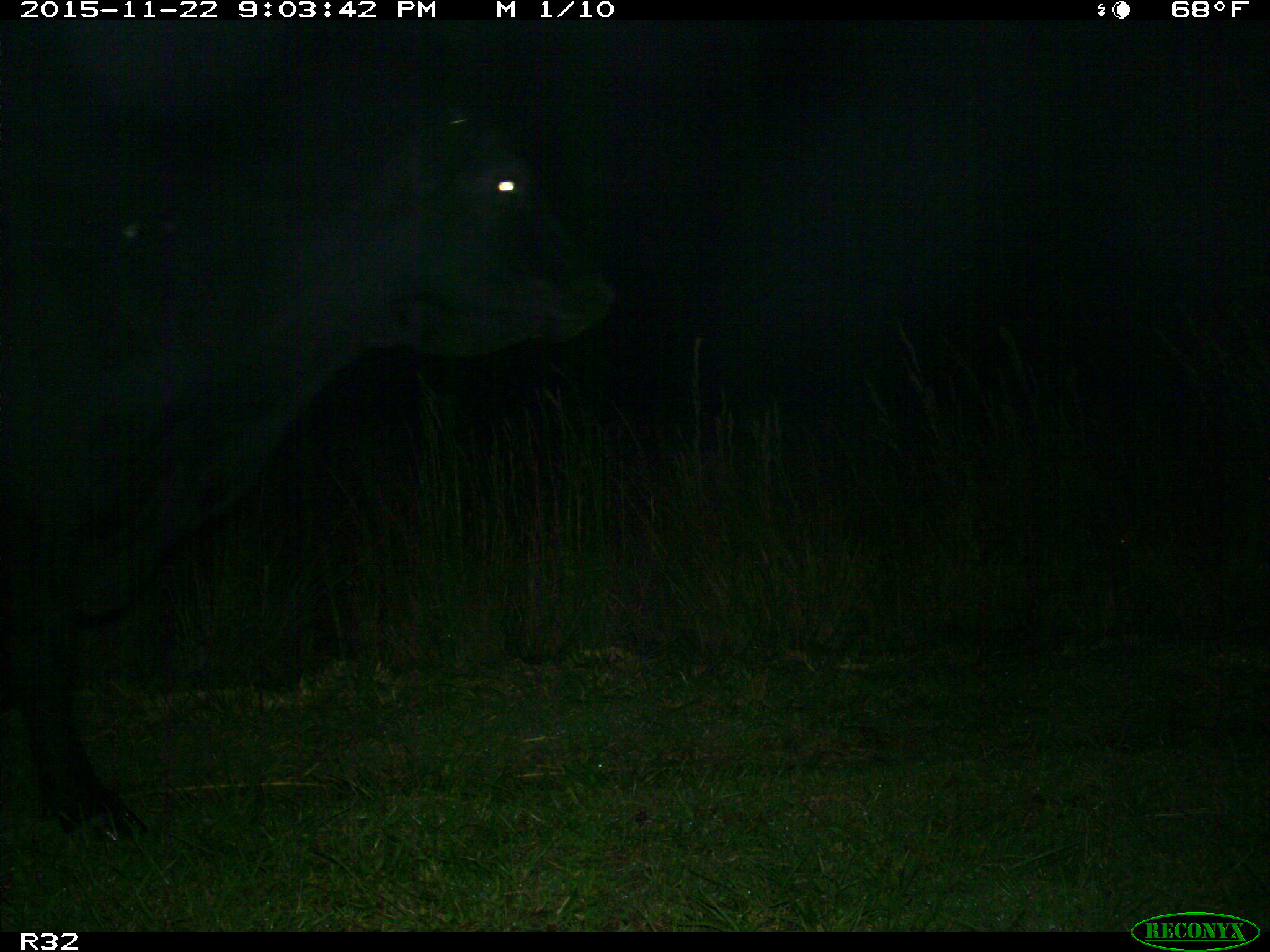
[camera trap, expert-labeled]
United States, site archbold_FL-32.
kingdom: Animalia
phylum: Chordata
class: Mammalia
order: Artiodactyla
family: Bovidae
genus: Bos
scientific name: Bos taurus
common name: domestic cow